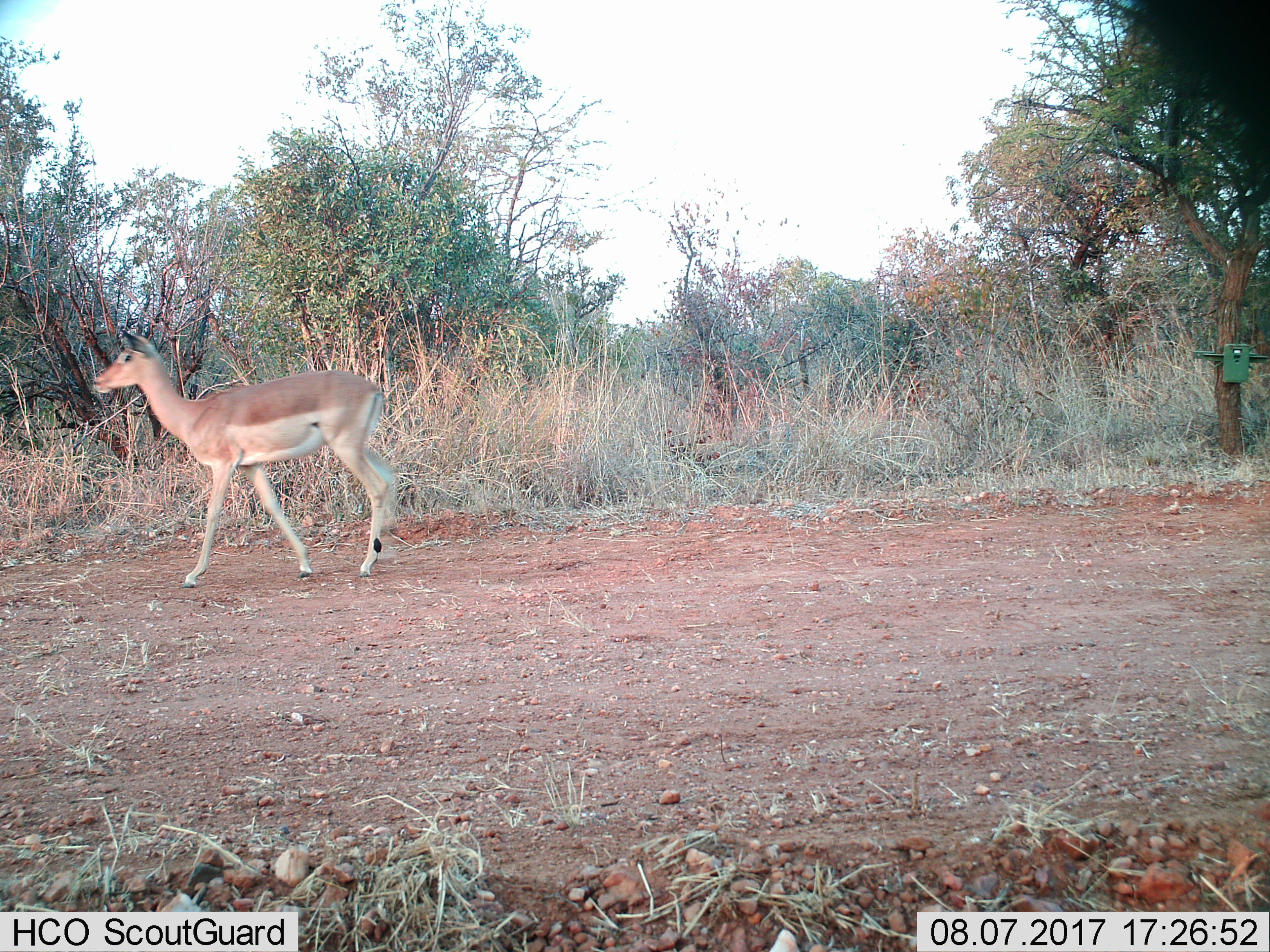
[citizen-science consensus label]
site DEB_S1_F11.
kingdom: Animalia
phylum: Chordata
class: Mammalia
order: Artiodactyla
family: Bovidae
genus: Aepyceros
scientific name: Aepyceros melampus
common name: impala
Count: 1.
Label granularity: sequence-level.